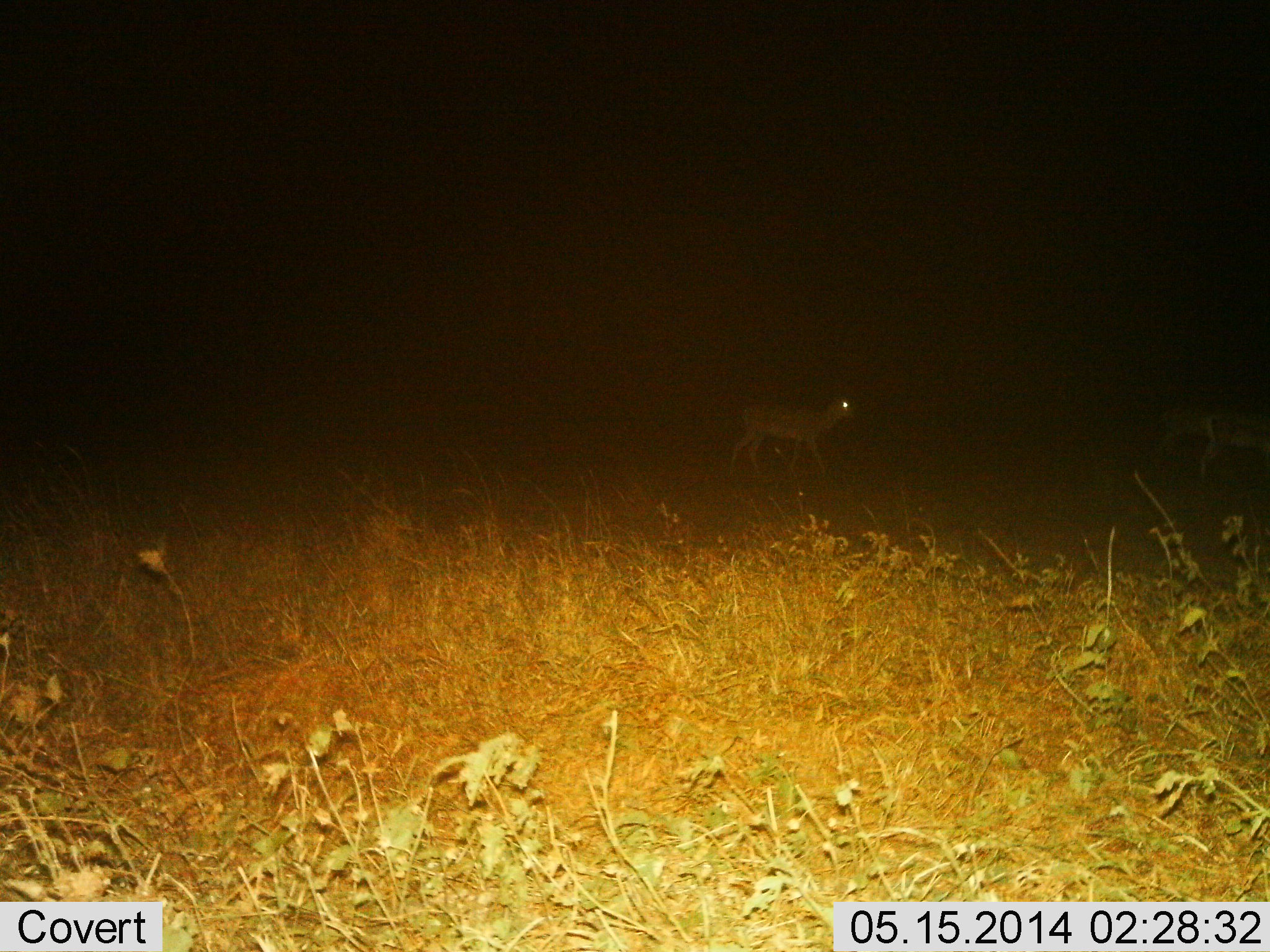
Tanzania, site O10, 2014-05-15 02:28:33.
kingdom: Animalia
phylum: Chordata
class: Mammalia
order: Artiodactyla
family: Bovidae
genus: Eudorcas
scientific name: Eudorcas thomsonii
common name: thomson's gazelle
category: gazellethomsons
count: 2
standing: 55%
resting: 0%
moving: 55%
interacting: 0%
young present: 9%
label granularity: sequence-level